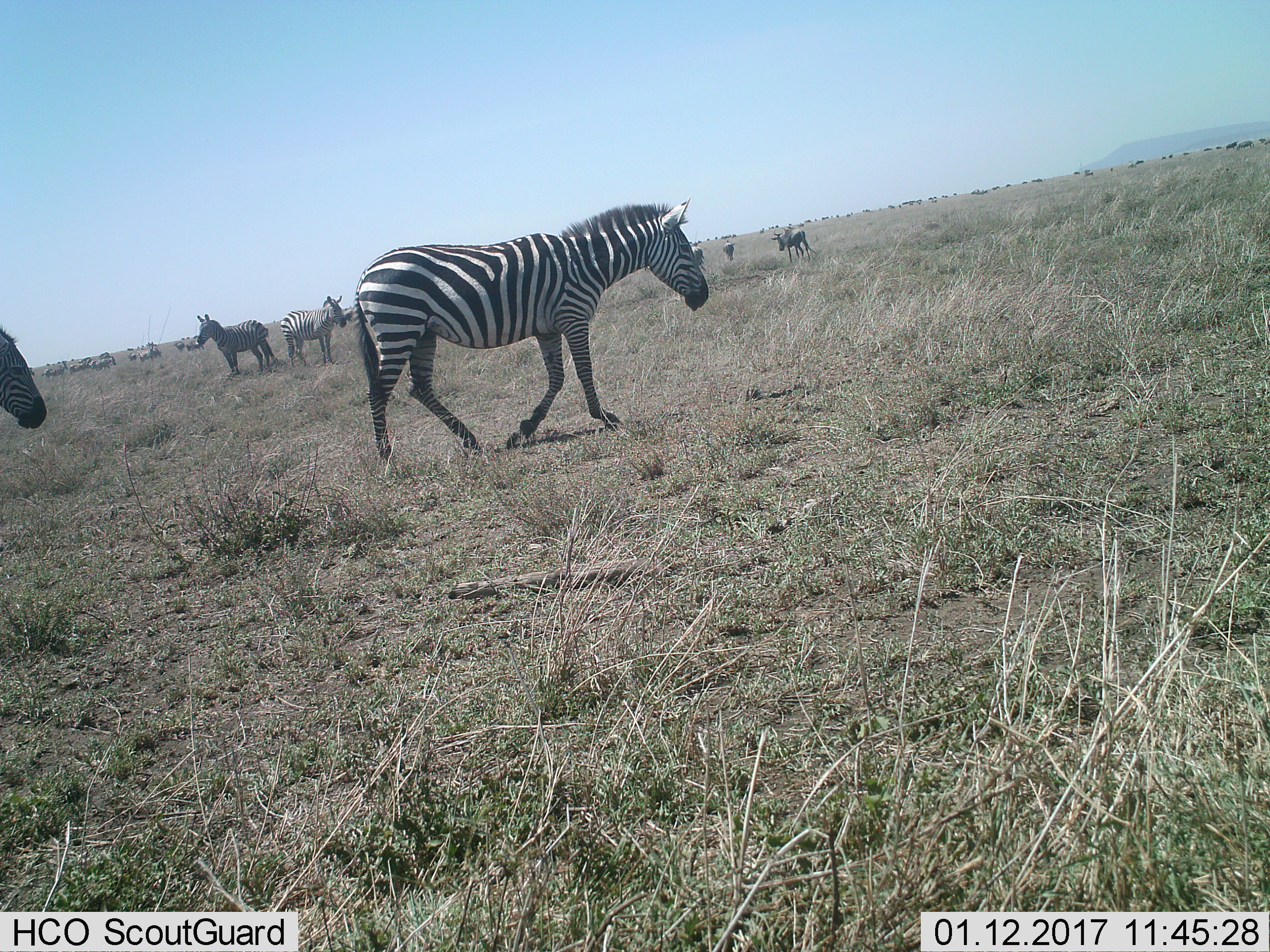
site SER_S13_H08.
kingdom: Animalia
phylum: Chordata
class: Mammalia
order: Perissodactyla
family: Equidae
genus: Equus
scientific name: Equus quagga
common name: plains zebra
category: zebraplains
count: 11-50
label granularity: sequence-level